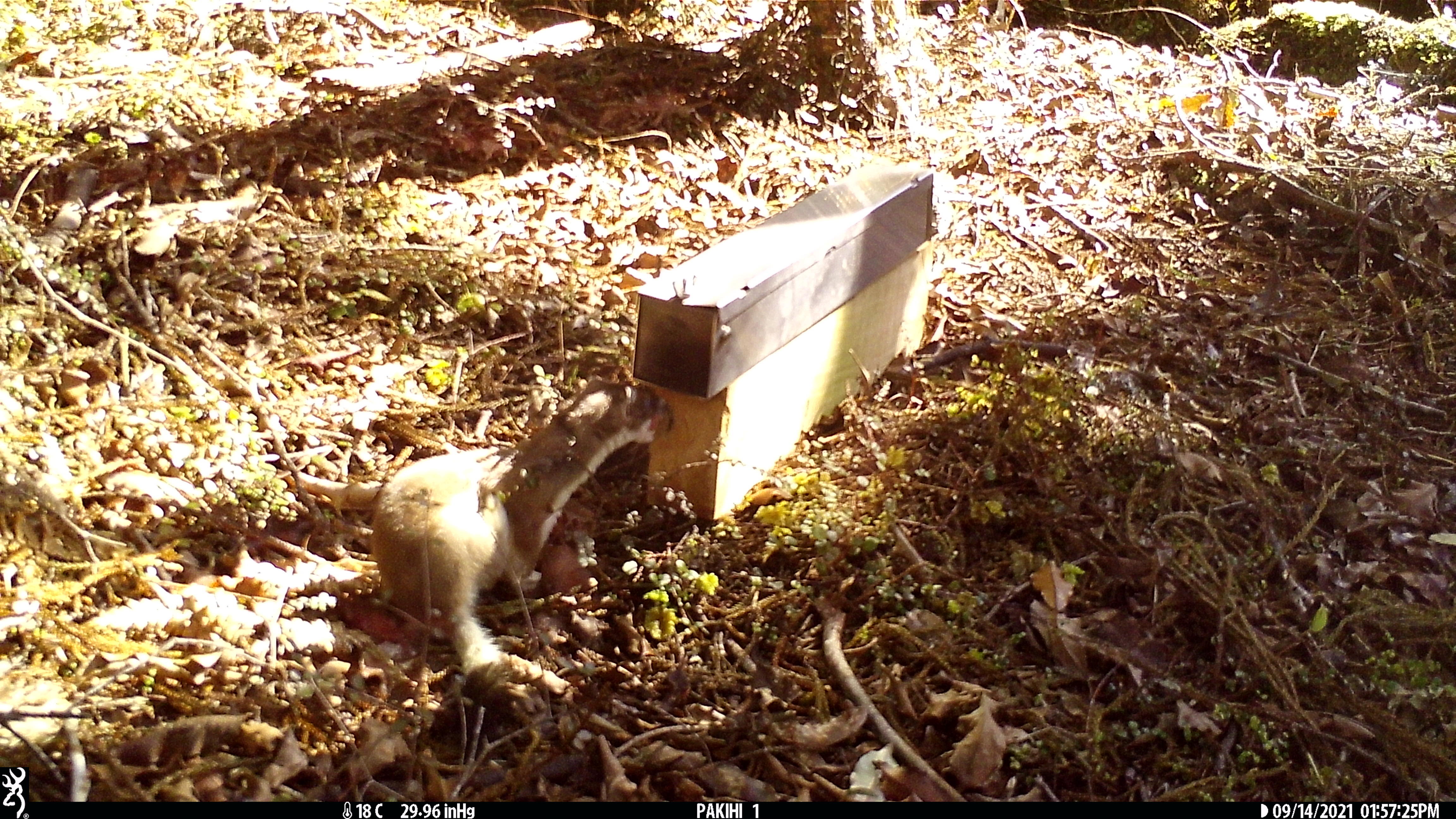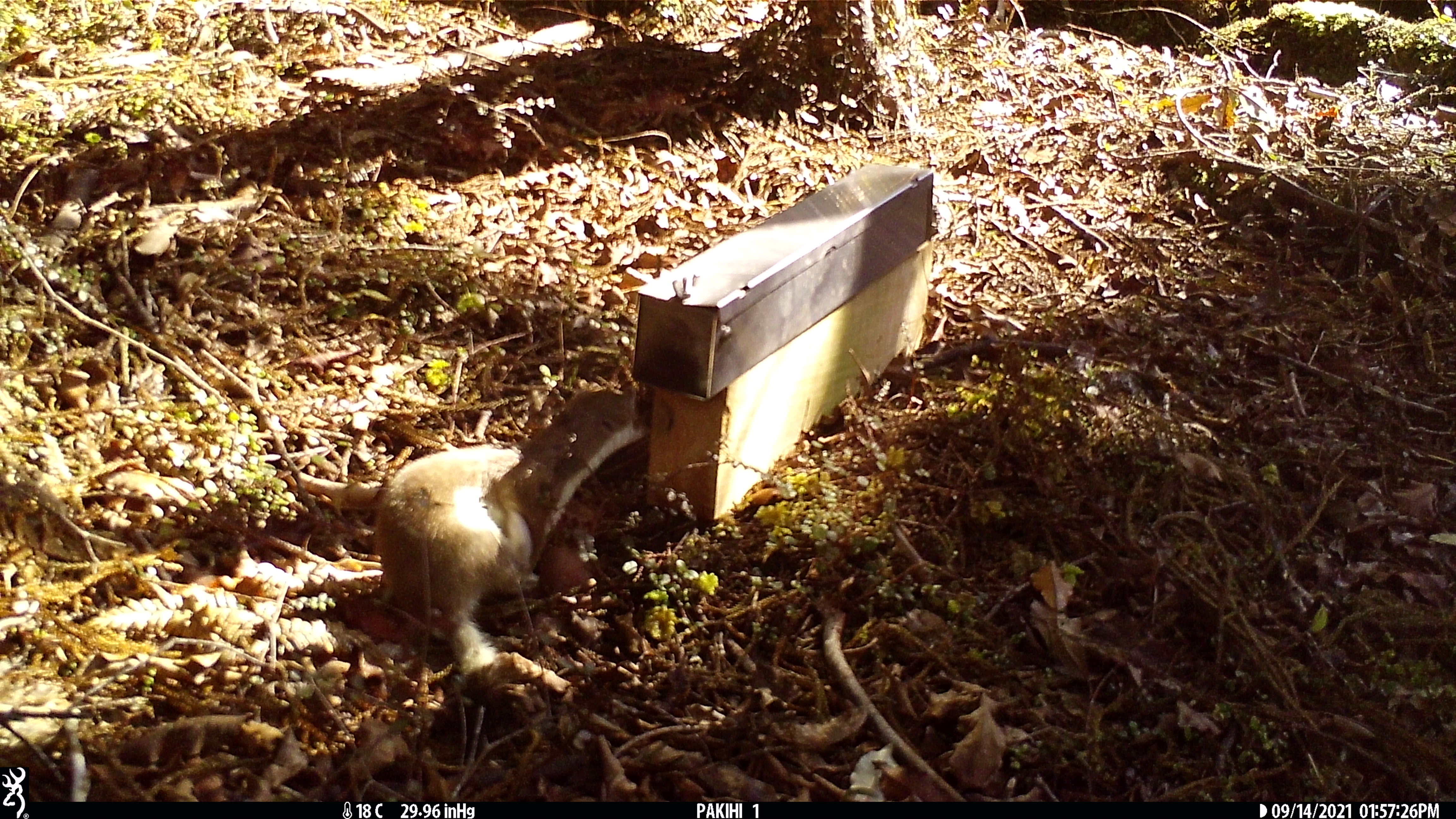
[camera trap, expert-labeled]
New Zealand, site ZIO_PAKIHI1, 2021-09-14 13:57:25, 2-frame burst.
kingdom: Animalia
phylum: Chordata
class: Mammalia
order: Carnivora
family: Mustelidae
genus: Mustela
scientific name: Mustela erminea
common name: stoat